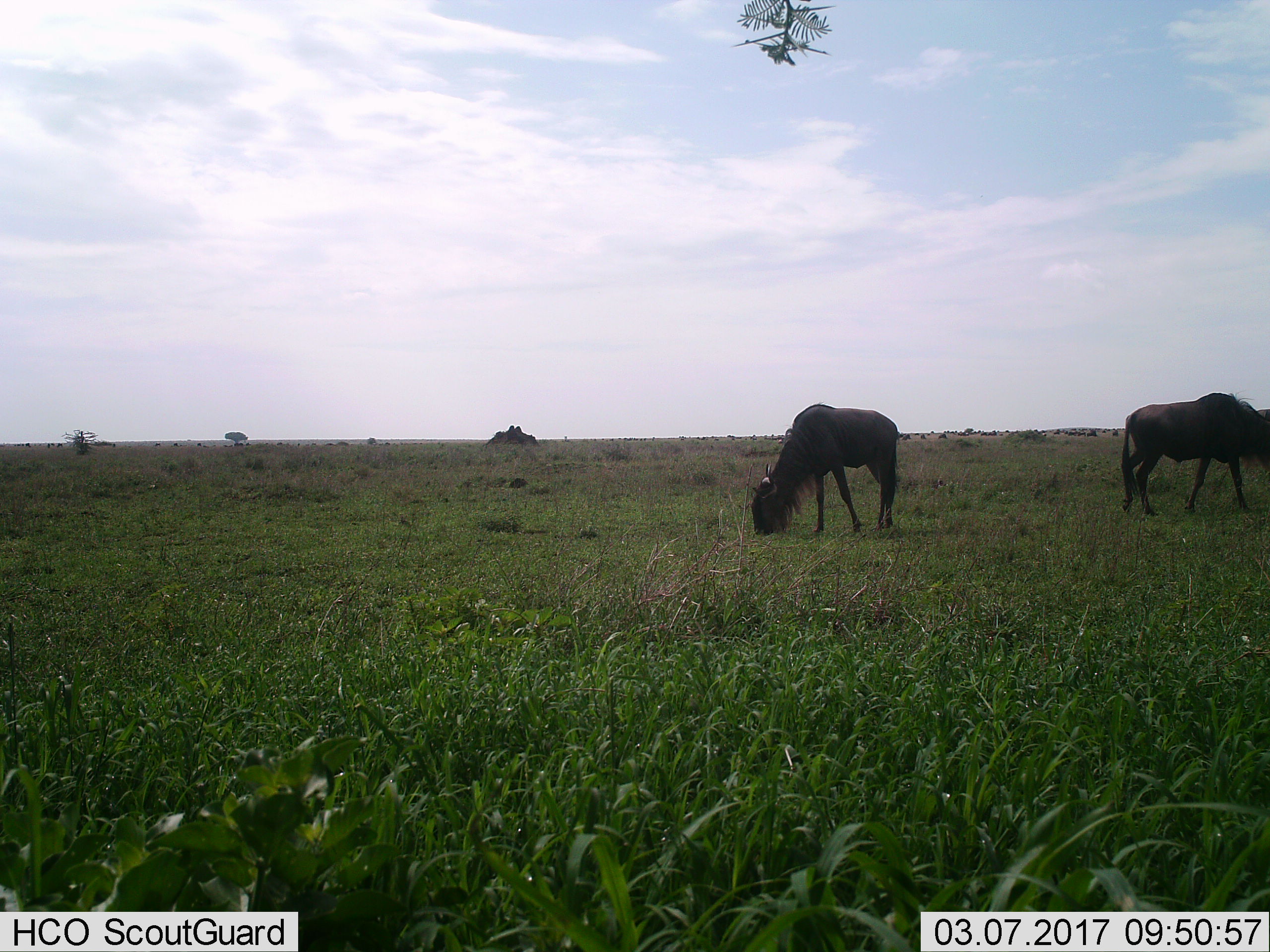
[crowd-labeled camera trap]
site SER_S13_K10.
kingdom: Animalia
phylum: Chordata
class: Mammalia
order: Artiodactyla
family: Bovidae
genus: Connochaetes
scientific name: Connochaetes taurinus taurinus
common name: blue wildebeest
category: wildebeestblue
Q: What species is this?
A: Wildebeestblue (blue wildebeest) (Connochaetes taurinus taurinus).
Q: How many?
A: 11-50.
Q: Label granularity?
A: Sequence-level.